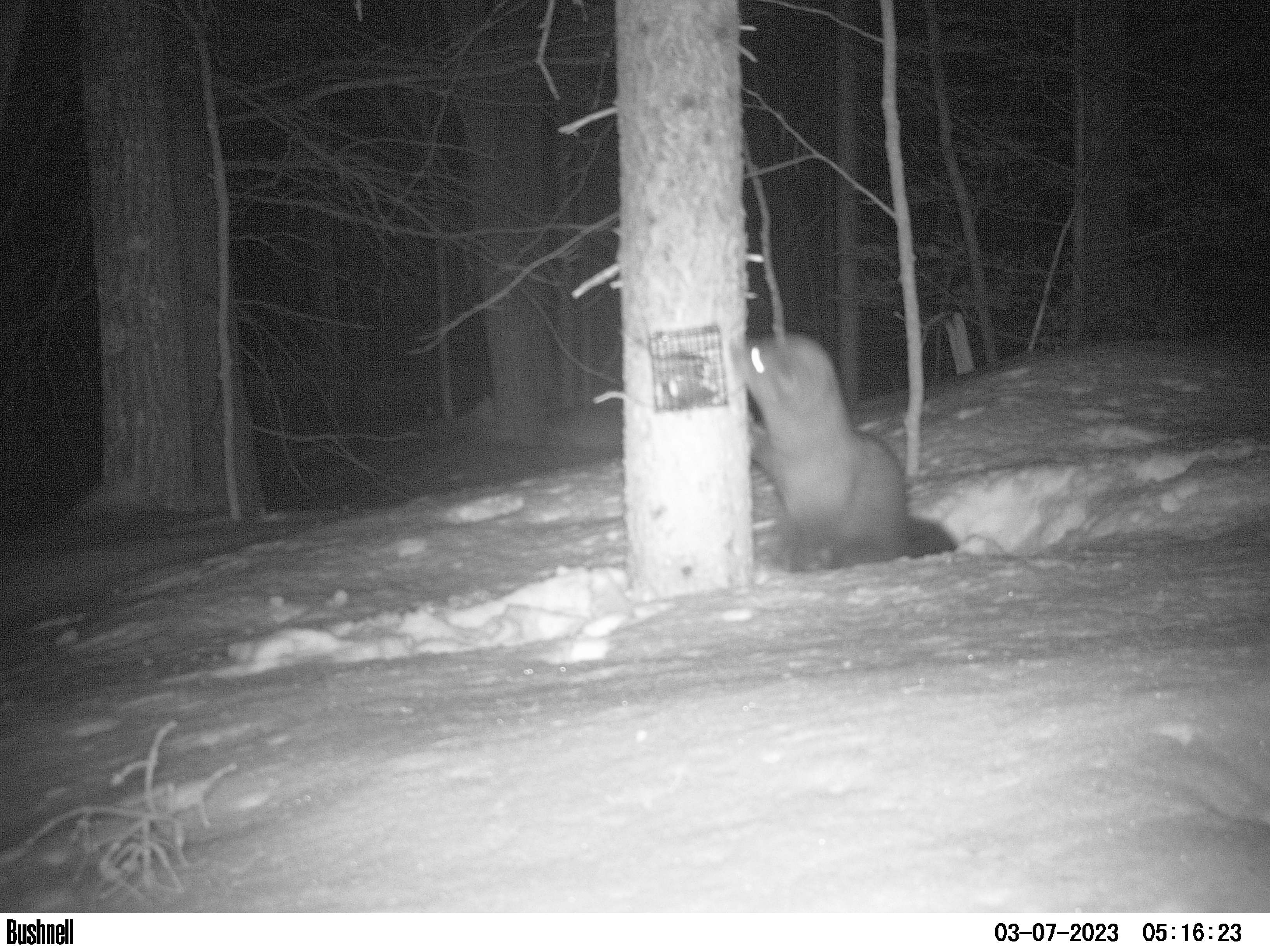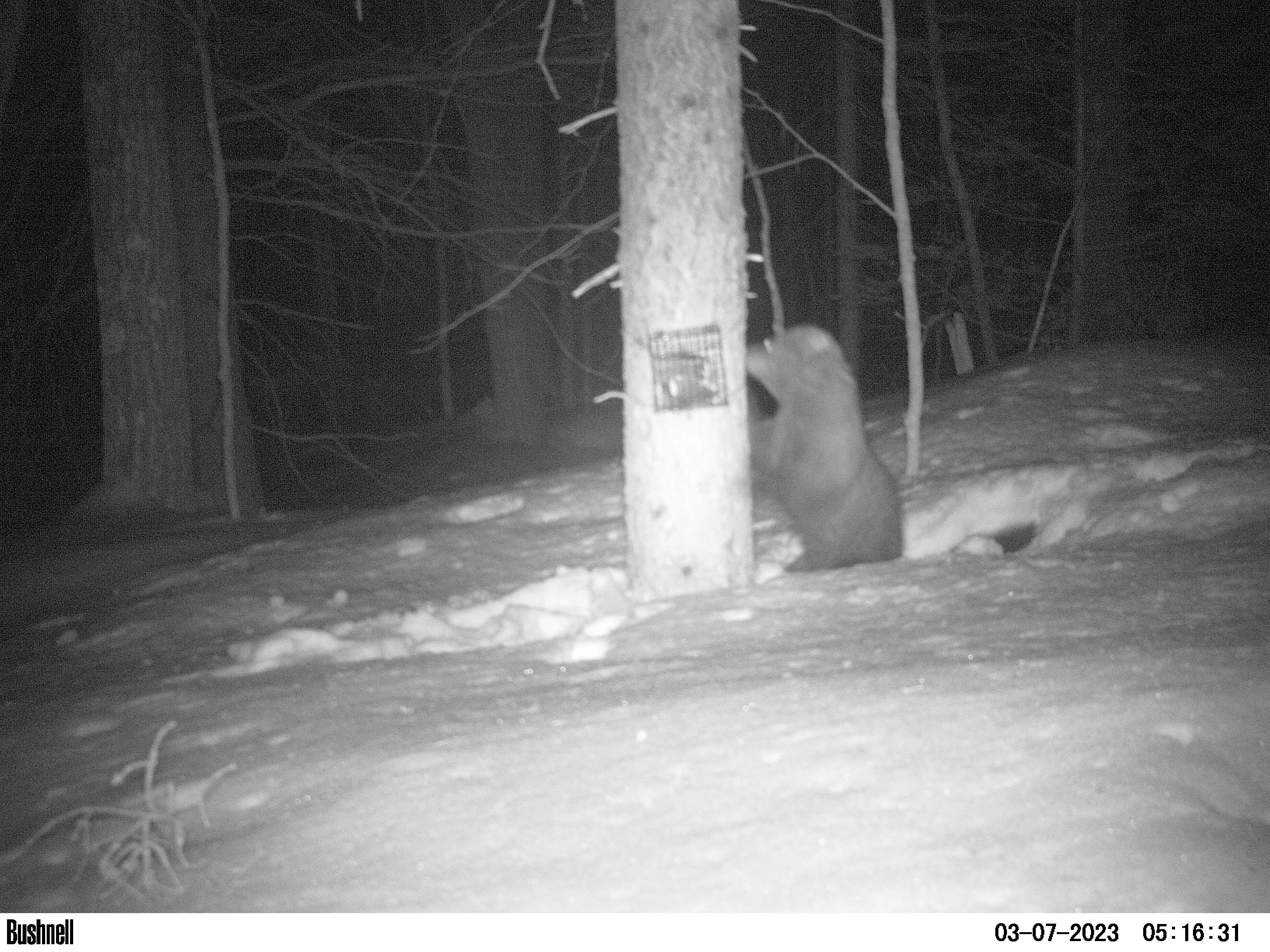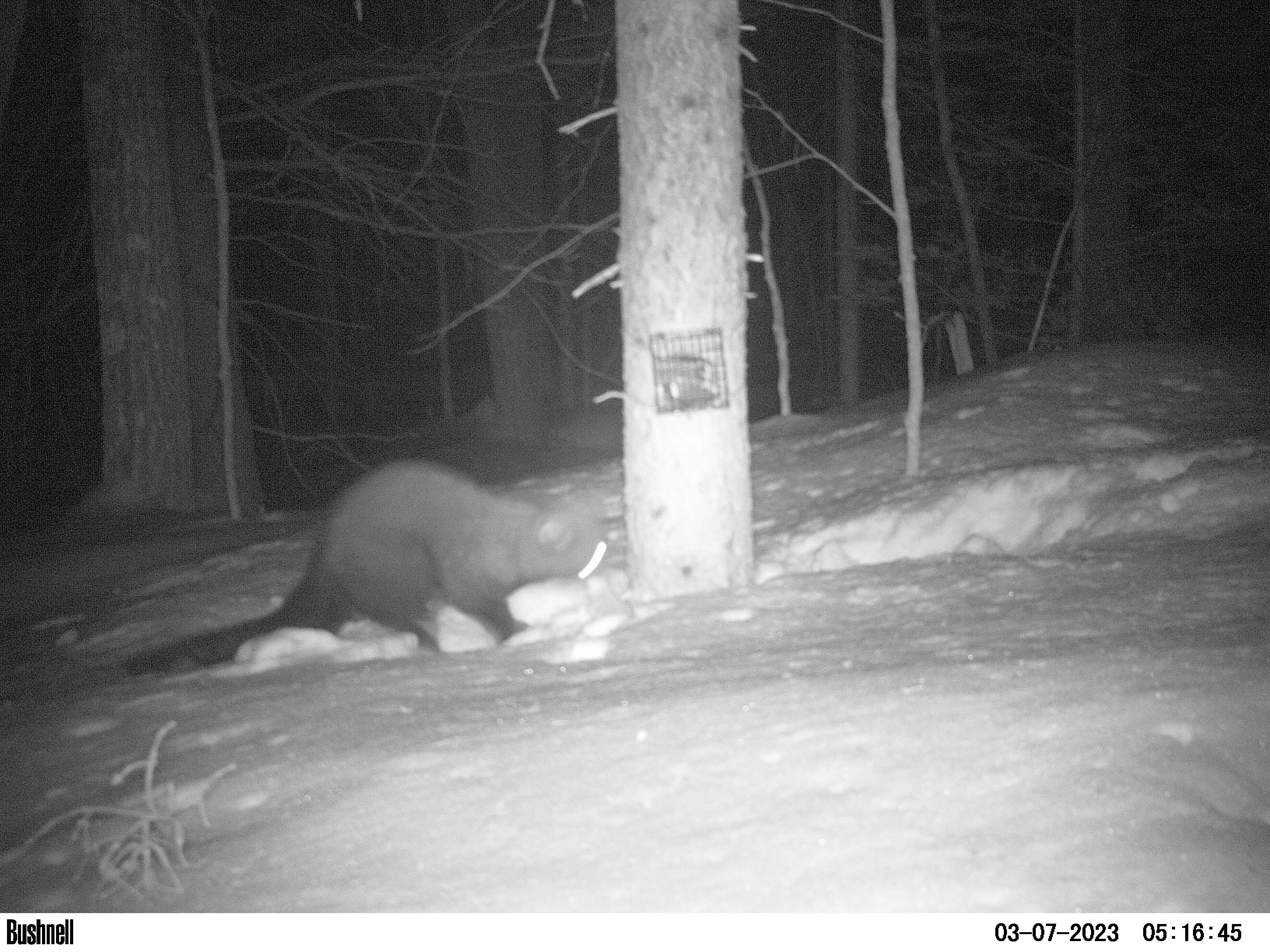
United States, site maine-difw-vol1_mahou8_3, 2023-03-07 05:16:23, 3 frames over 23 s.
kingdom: Animalia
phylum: Chordata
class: Mammalia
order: Carnivora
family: Mustelidae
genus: Pekania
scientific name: Pekania pennanti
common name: fisher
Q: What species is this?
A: Fisher (Pekania pennanti).